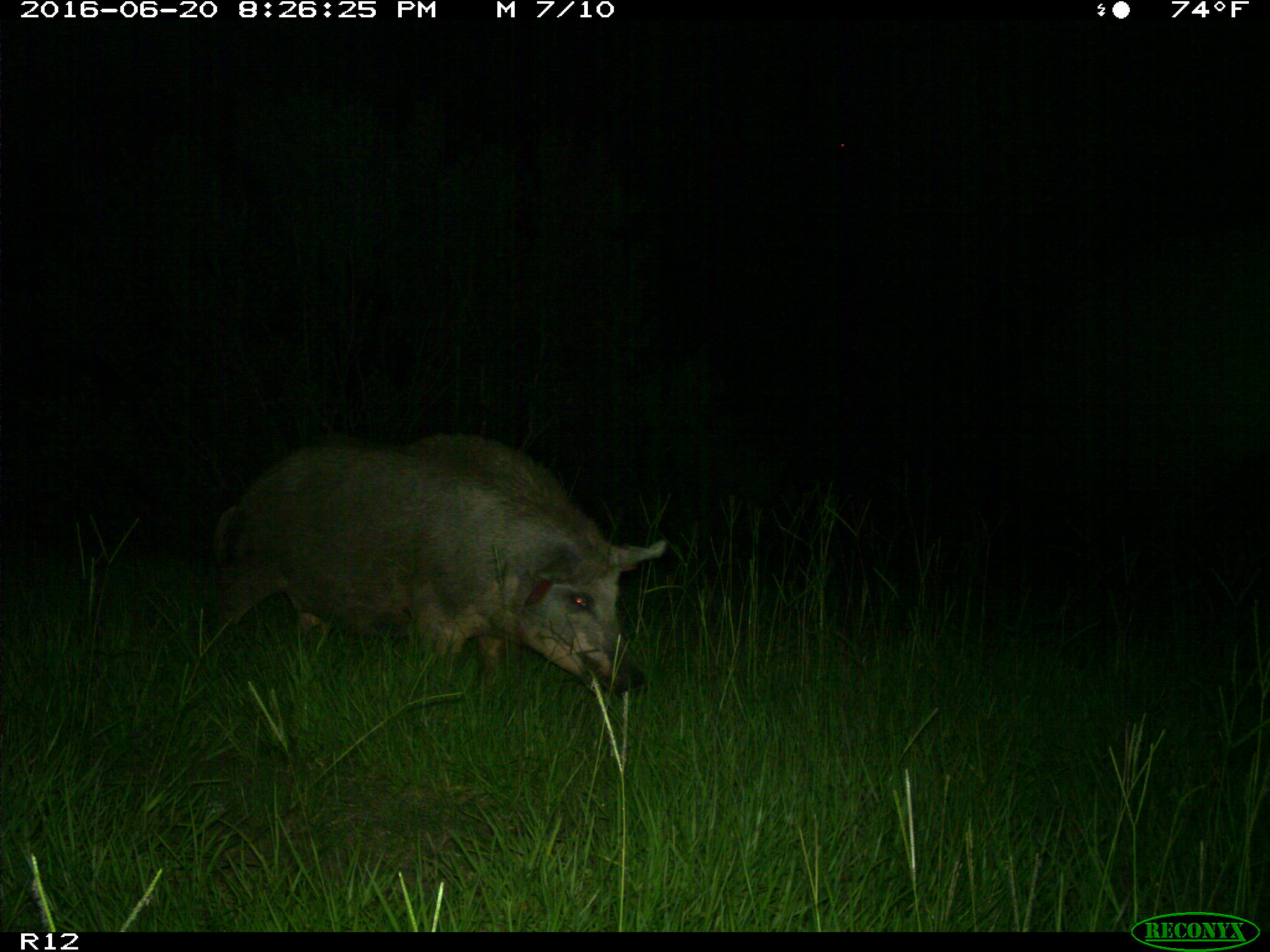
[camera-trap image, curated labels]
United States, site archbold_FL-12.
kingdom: Animalia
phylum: Chordata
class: Mammalia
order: Artiodactyla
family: Suidae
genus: Sus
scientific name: Sus scrofa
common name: wild boar